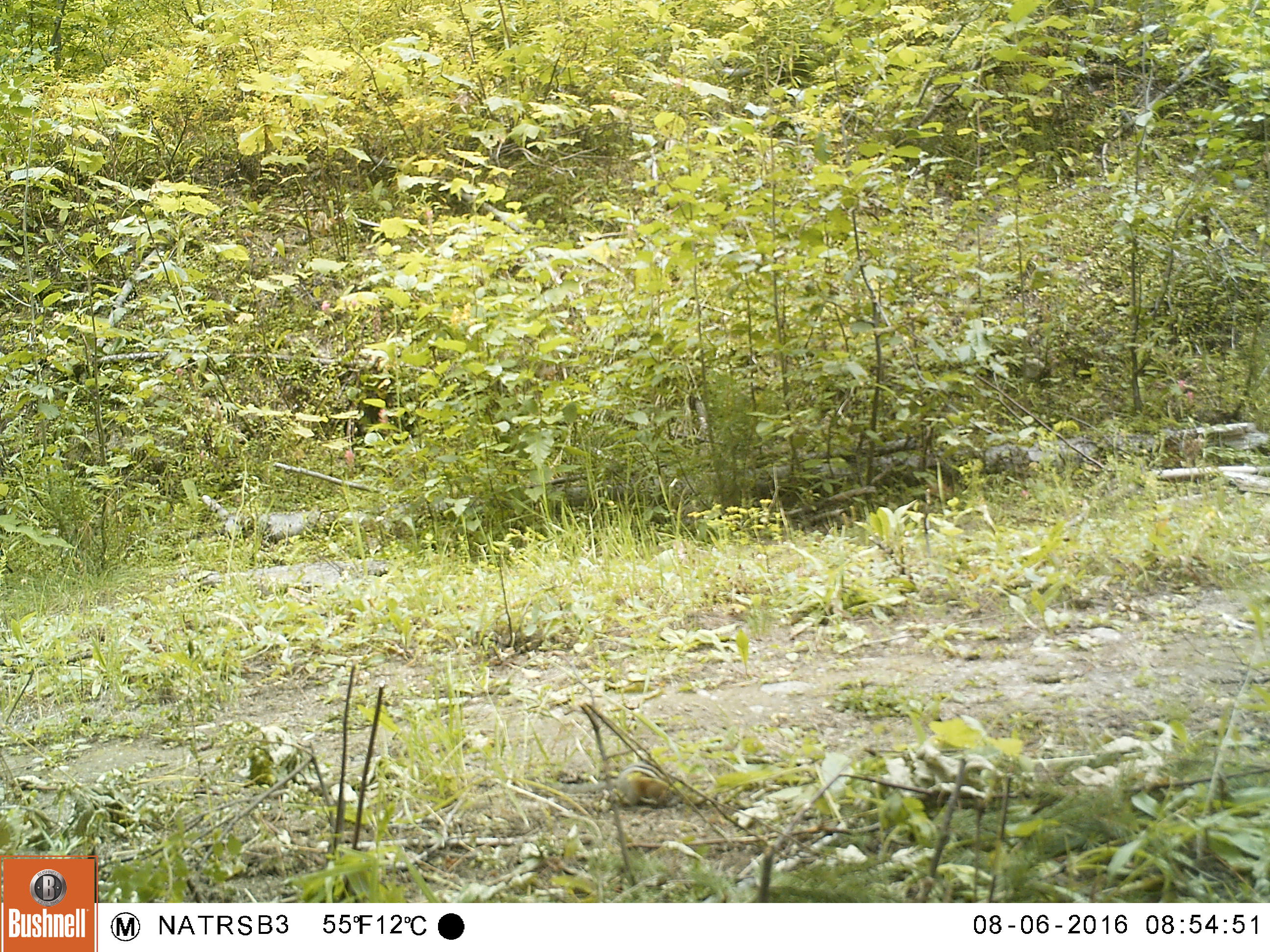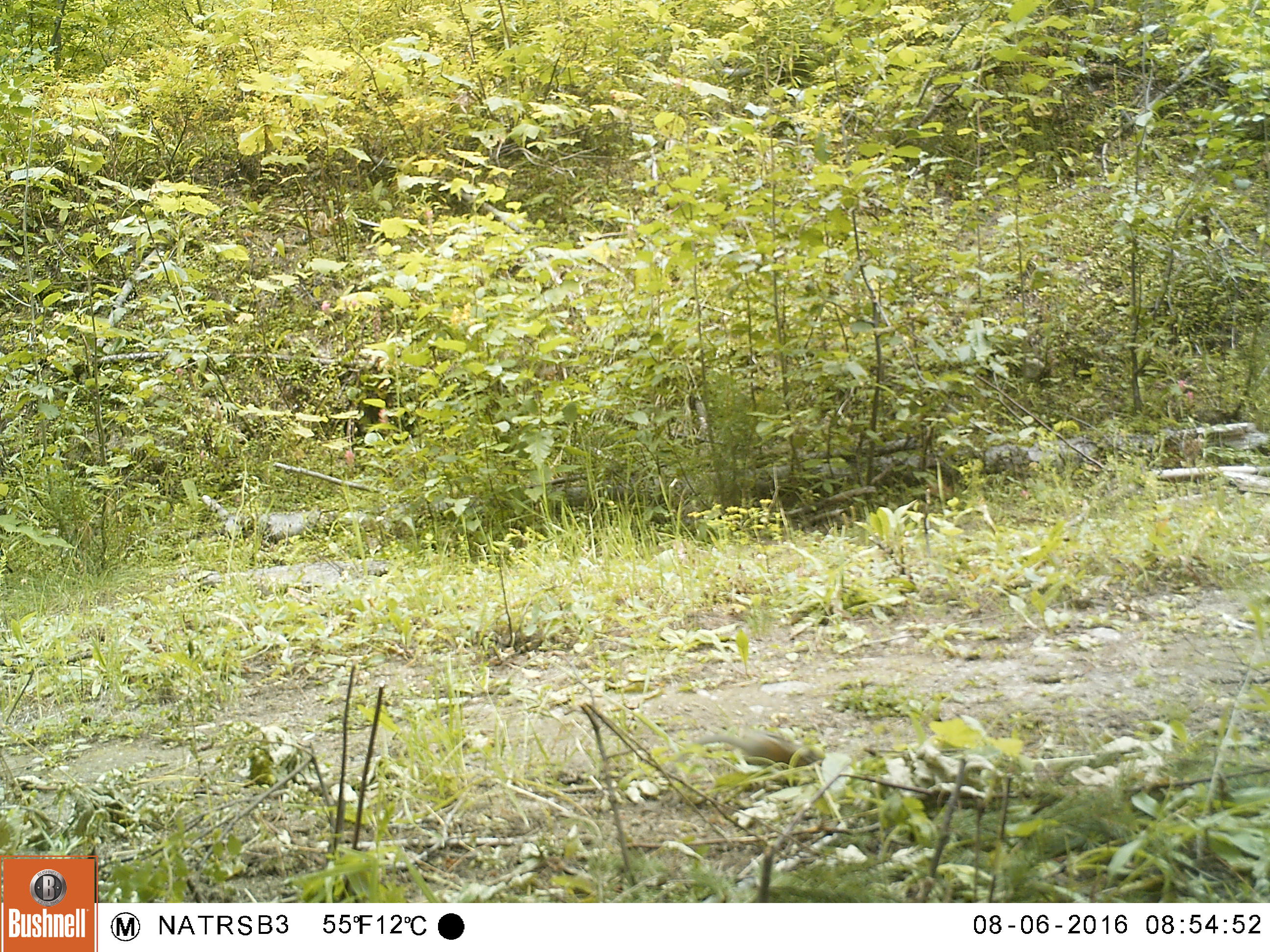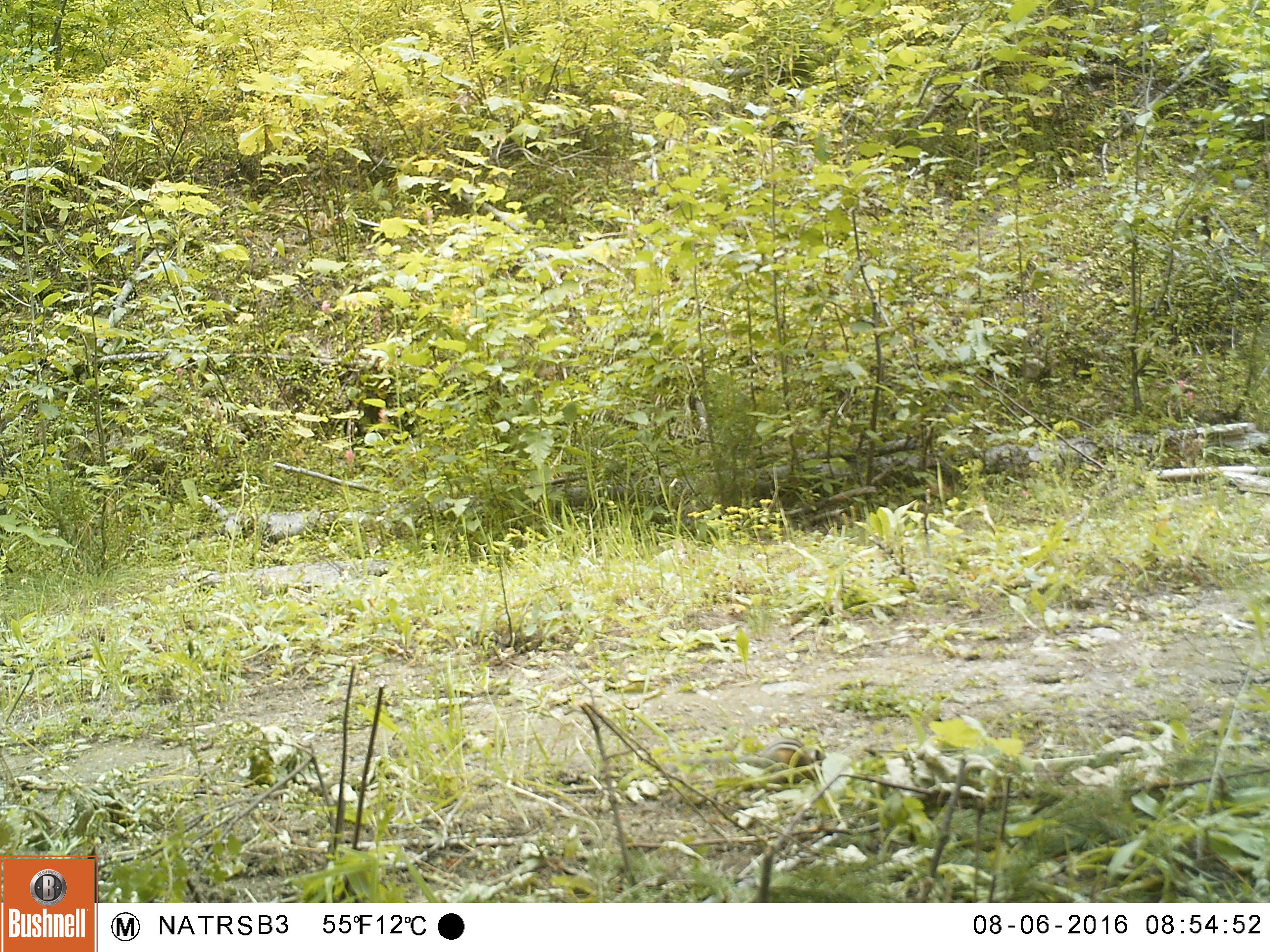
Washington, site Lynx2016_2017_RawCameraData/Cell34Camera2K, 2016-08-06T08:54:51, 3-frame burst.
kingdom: Animalia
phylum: Chordata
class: Mammalia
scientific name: Mammalia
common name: small mammal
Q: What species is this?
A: Small mammal (Mammalia).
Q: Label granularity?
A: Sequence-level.